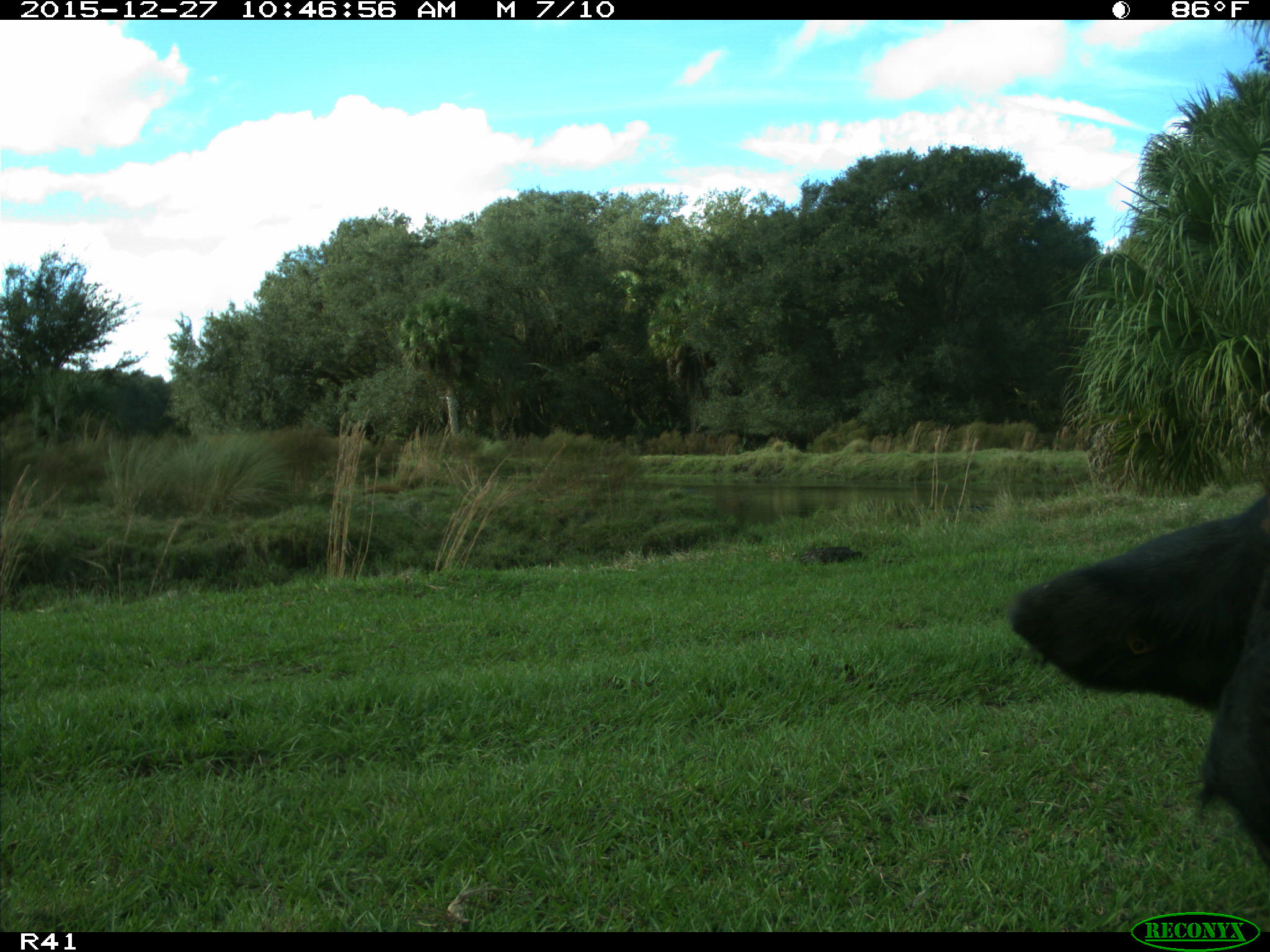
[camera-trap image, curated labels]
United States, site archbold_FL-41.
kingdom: Animalia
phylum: Chordata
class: Mammalia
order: Artiodactyla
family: Bovidae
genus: Bos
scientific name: Bos taurus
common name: domestic cow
Bos taurus (domestic cow).